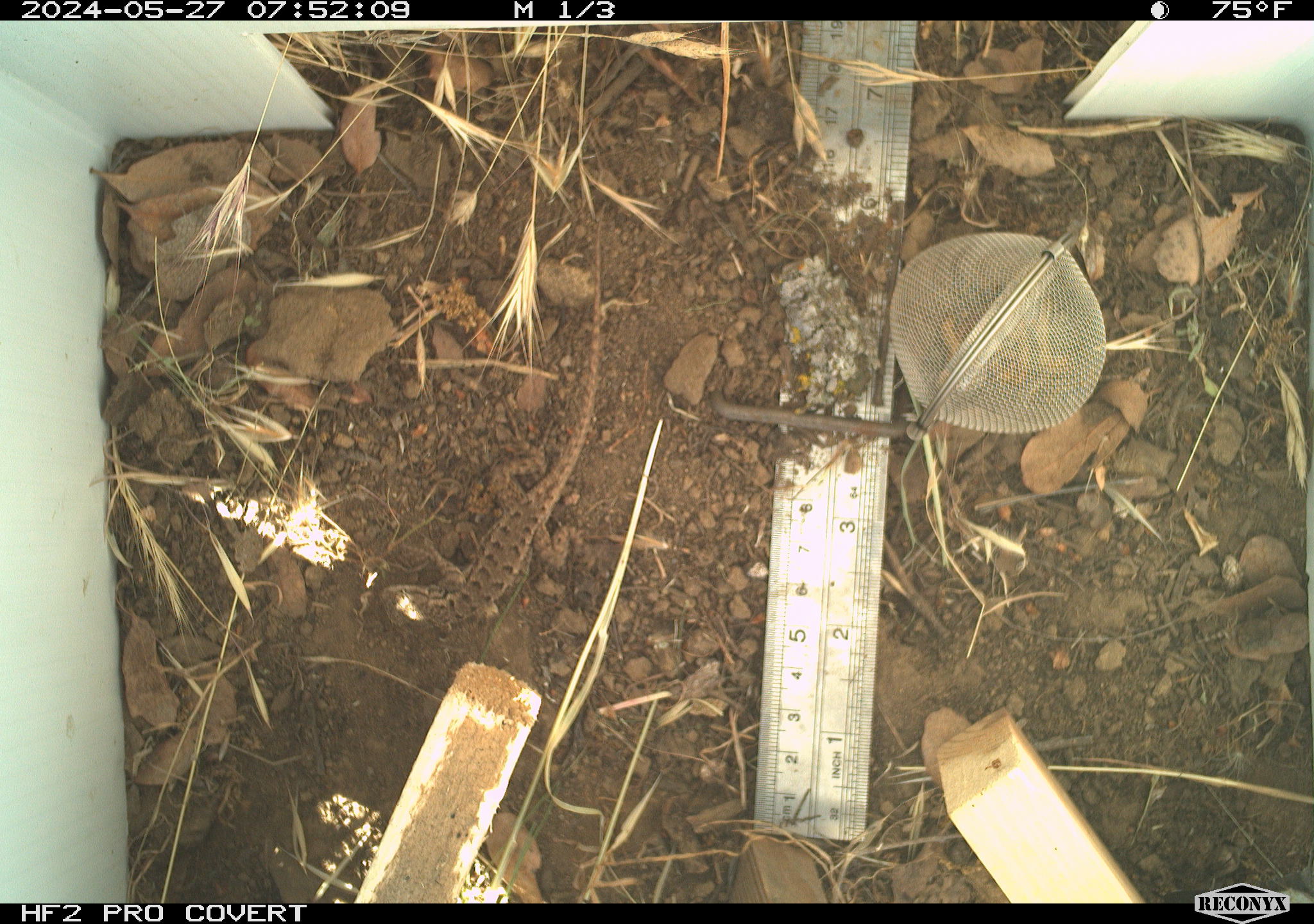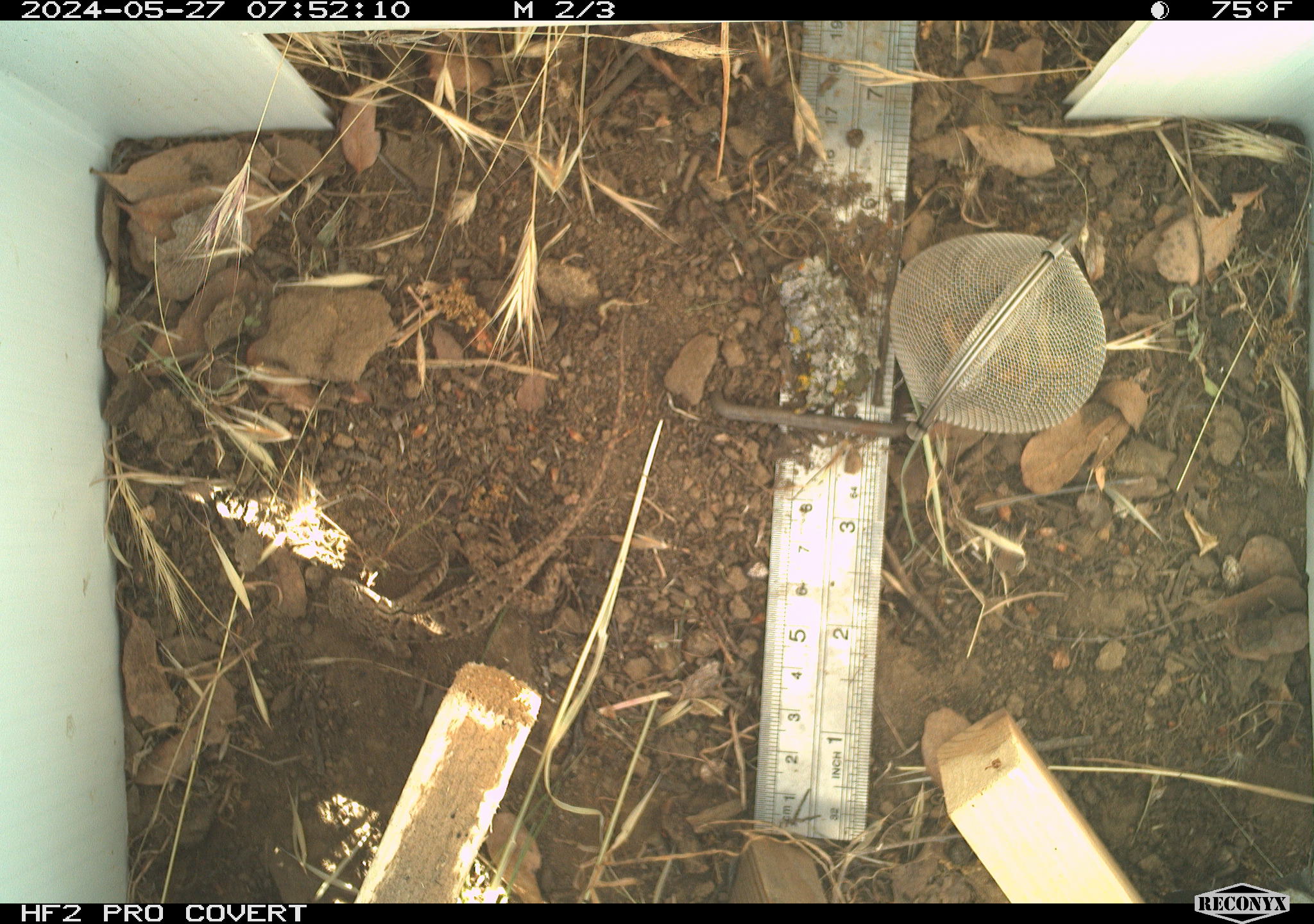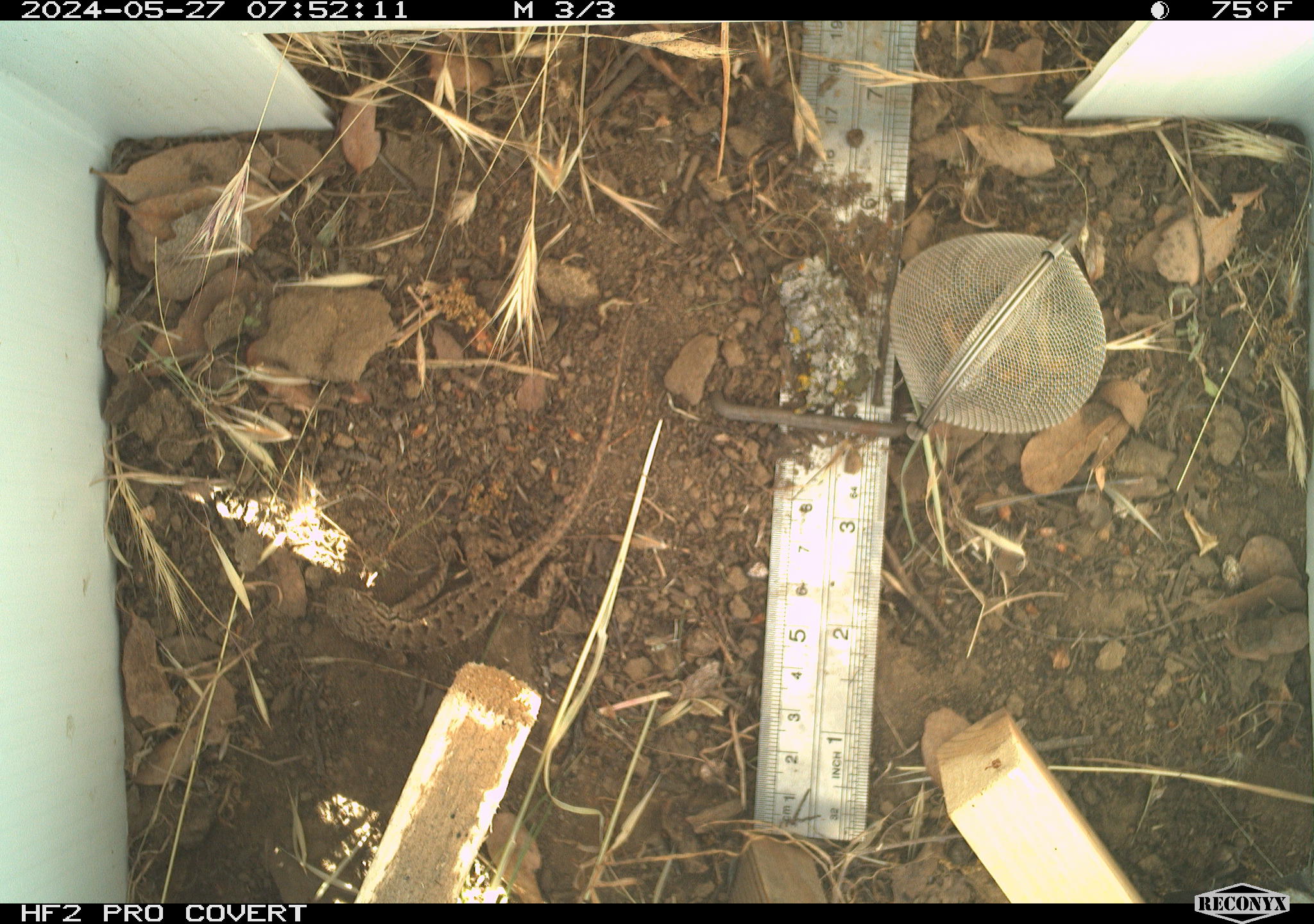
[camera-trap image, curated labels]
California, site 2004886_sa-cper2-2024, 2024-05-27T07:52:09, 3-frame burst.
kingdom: Animalia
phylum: Chordata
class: Reptilia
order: Squamata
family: Phrynosomatidae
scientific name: Phrynosomatidae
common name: north american spiny lizards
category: sceloporus/uta species